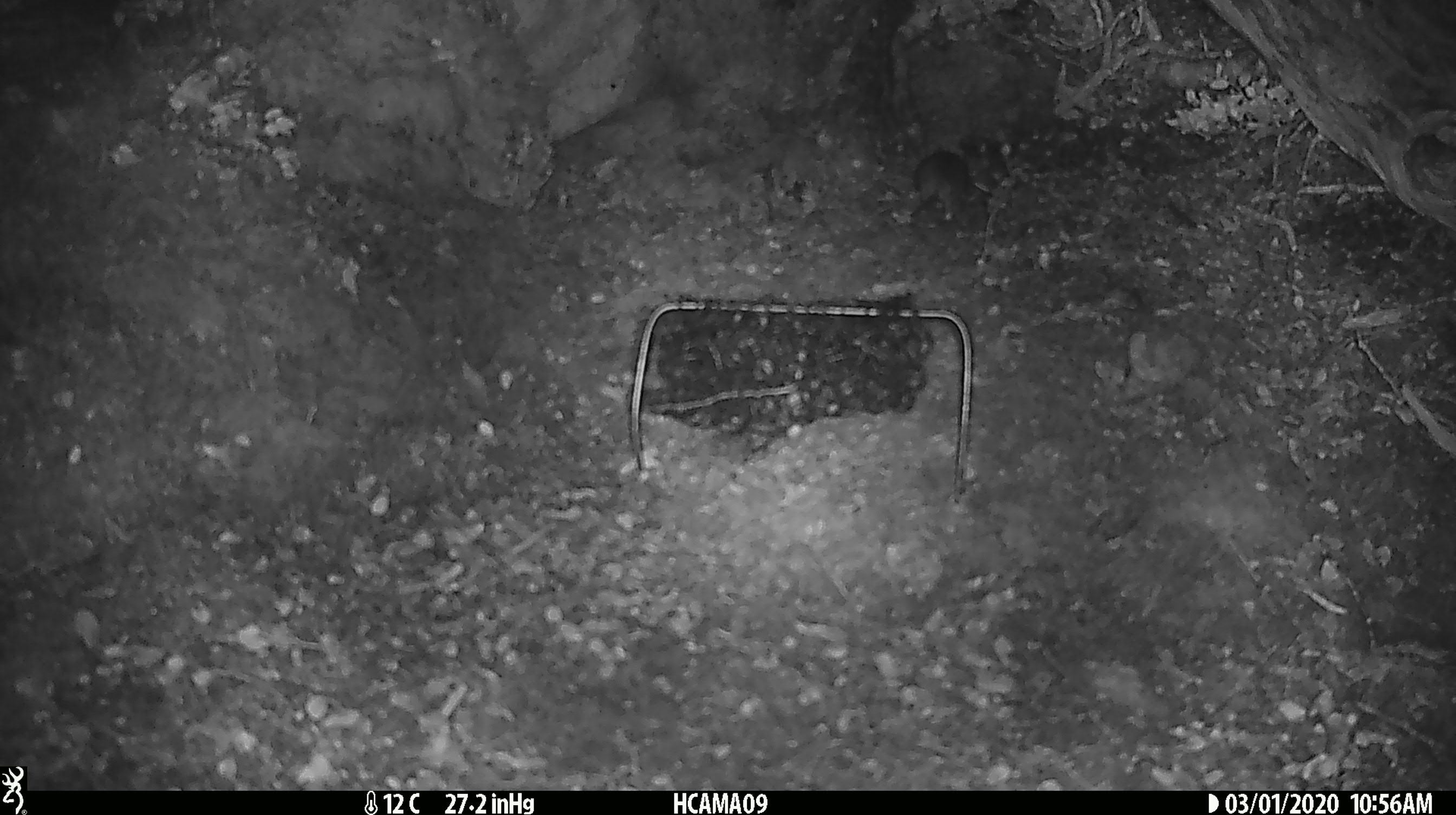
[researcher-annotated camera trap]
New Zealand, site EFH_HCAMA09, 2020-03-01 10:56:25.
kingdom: Animalia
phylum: Chordata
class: Mammalia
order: Rodentia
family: Muridae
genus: Mus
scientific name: Mus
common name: mouse